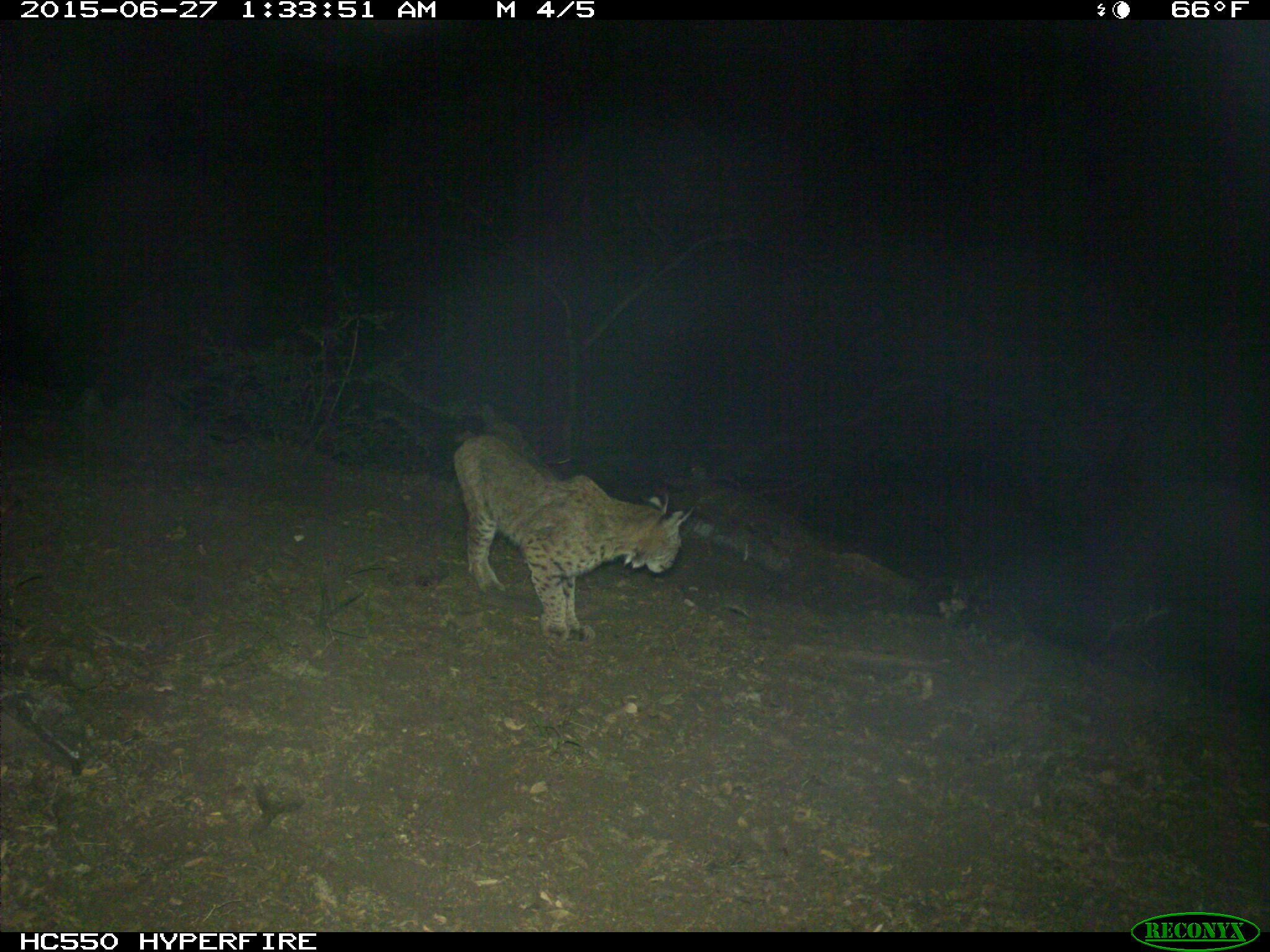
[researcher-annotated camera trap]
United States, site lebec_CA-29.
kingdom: Animalia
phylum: Chordata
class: Mammalia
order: Carnivora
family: Felidae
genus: Lynx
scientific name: Lynx rufus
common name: bobcat